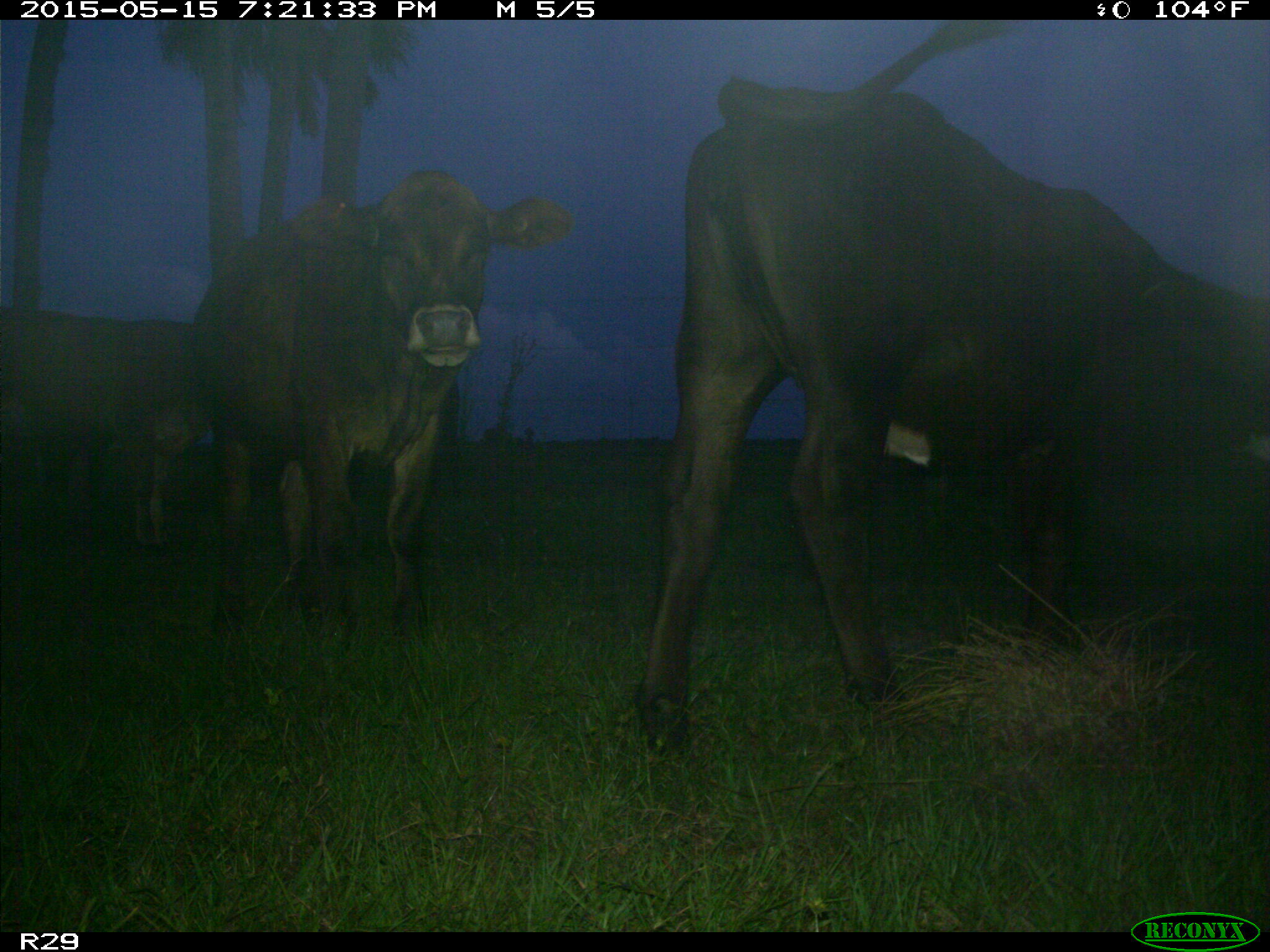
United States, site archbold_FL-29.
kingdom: Animalia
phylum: Chordata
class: Mammalia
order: Artiodactyla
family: Bovidae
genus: Bos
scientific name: Bos taurus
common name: domestic cow